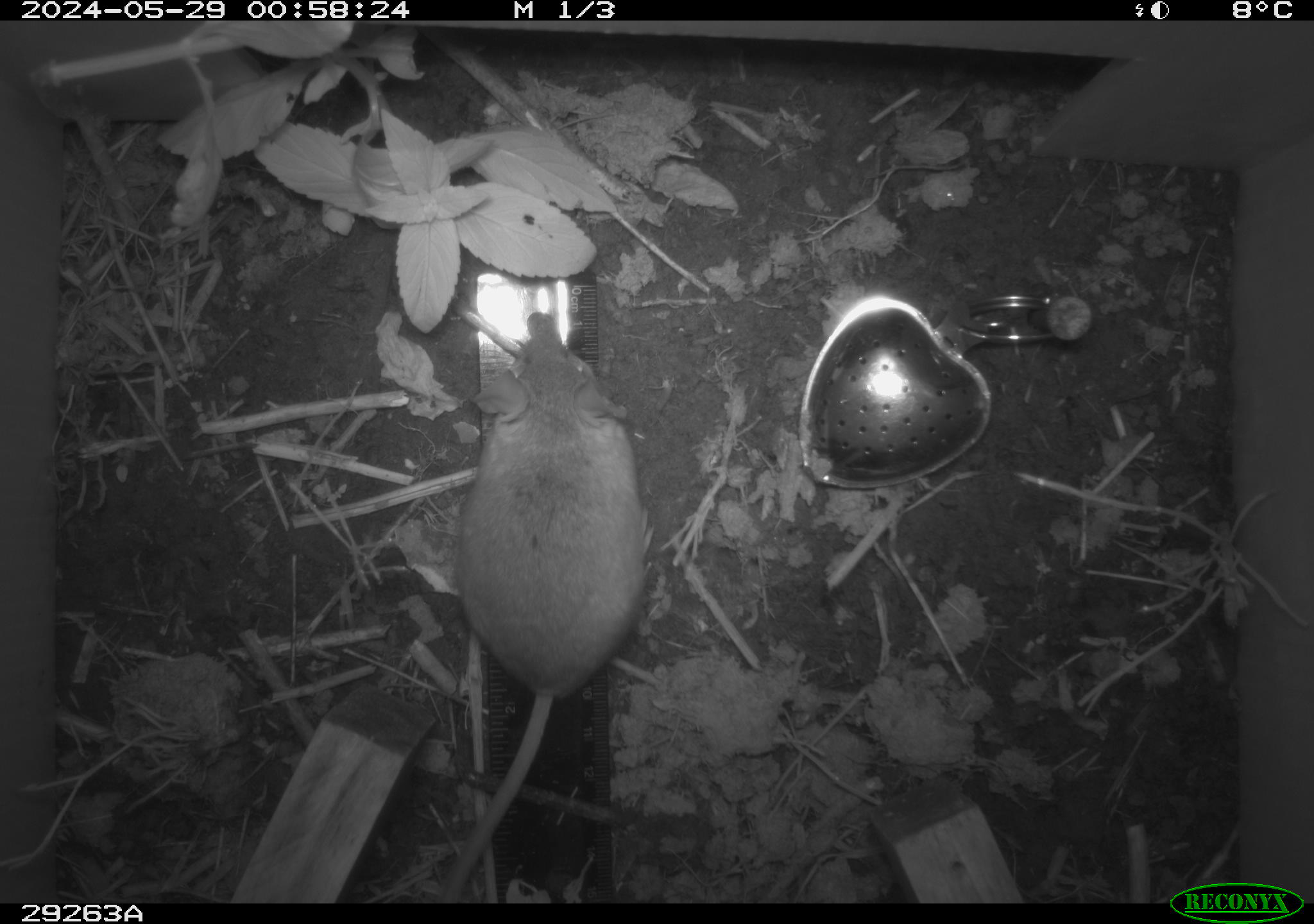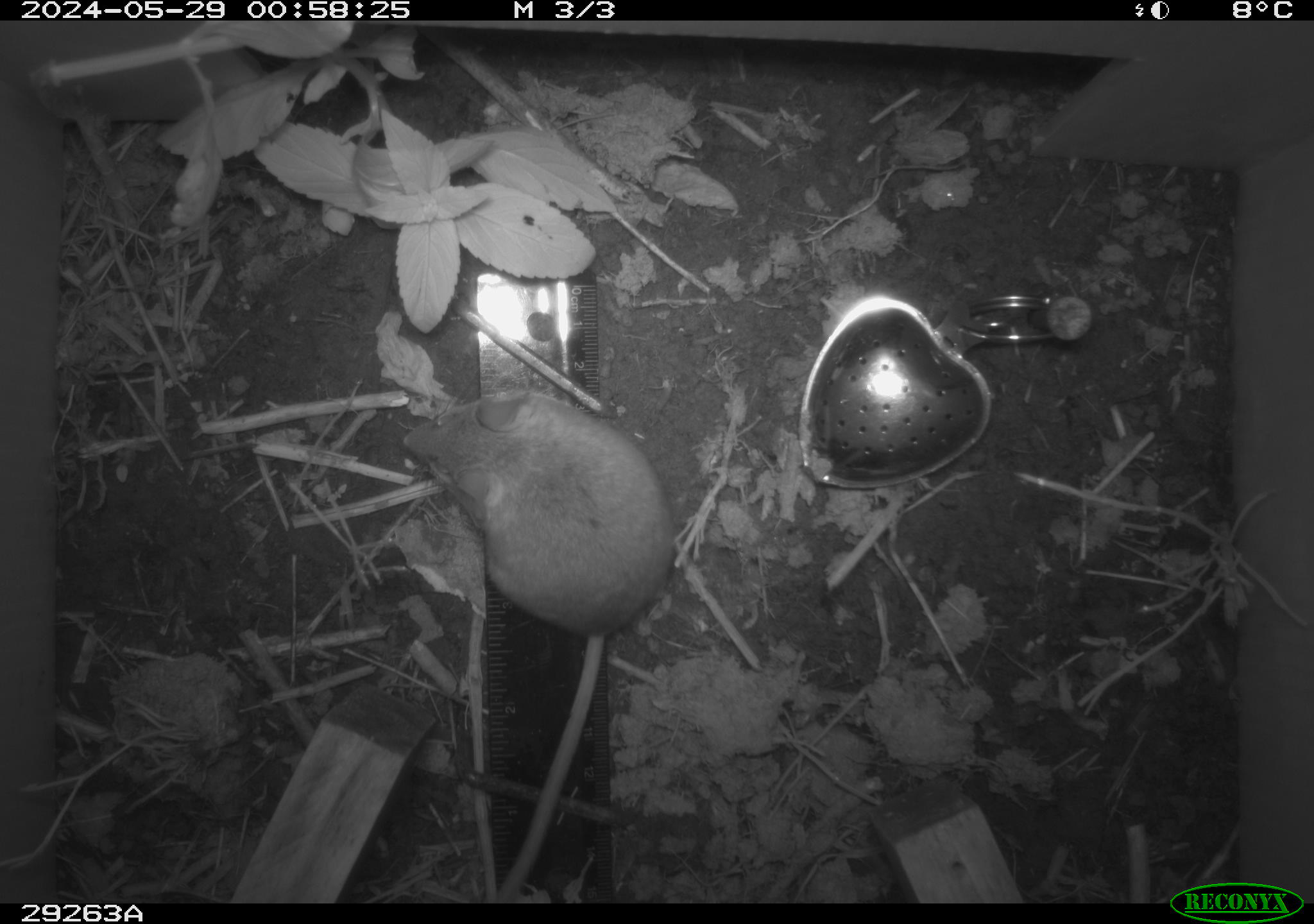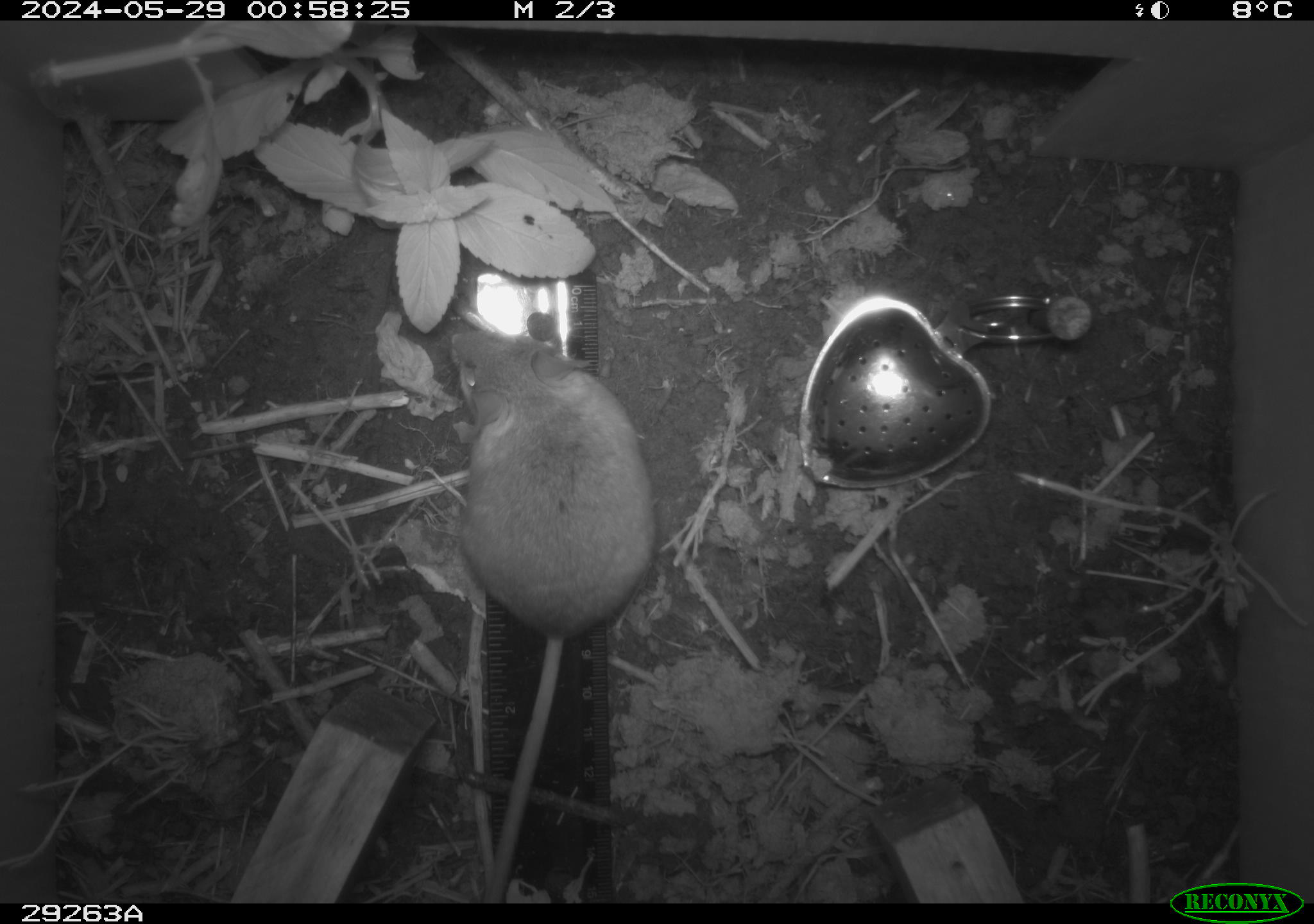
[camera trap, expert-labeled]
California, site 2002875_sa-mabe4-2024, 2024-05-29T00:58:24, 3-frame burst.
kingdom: Animalia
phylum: Chordata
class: Mammalia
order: Rodentia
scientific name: Rodentia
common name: mouse species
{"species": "mouse species (Rodentia)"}